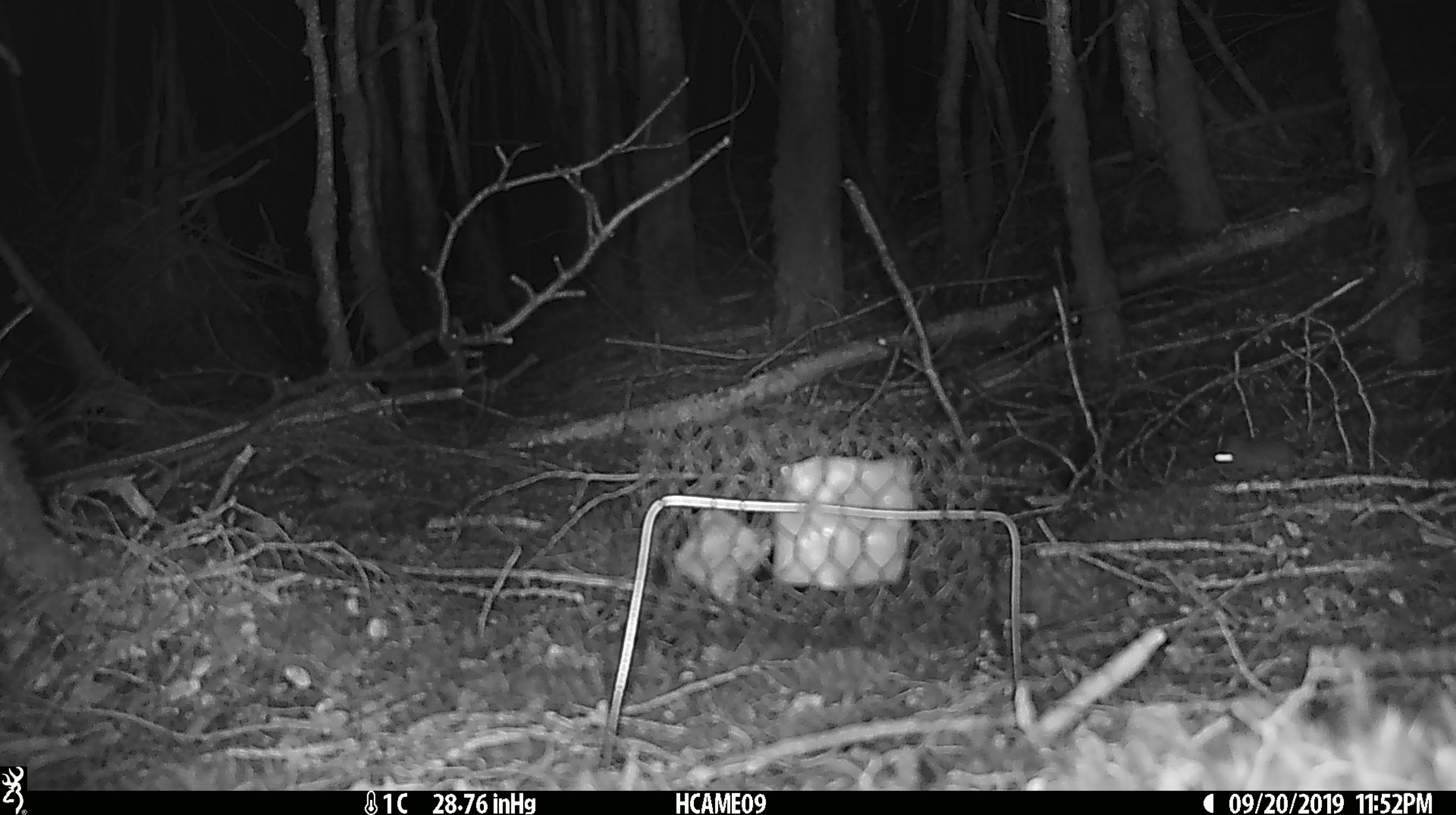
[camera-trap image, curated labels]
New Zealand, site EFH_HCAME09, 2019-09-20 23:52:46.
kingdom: Animalia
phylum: Chordata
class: Mammalia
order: Rodentia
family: Muridae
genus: Mus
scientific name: Mus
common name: mouse